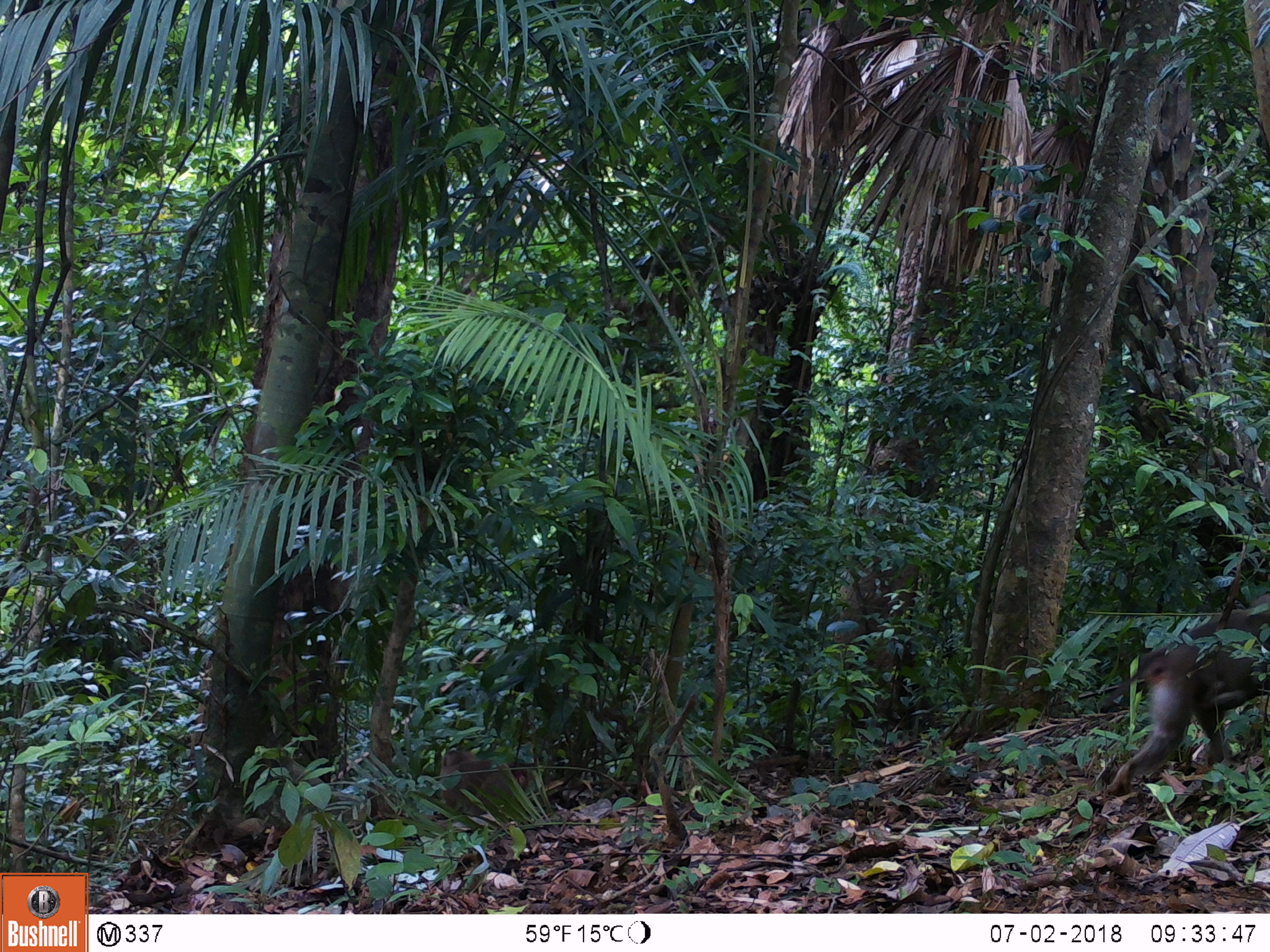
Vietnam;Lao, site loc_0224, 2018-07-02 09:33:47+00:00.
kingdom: Animalia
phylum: Chordata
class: Mammalia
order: Primates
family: Cercopithecidae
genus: Macaca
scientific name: Macaca nemestrina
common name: pig-tailed macaque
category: pig tailed macaque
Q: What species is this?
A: Pig tailed macaque (pig-tailed macaque) (Macaca nemestrina).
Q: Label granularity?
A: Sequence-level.